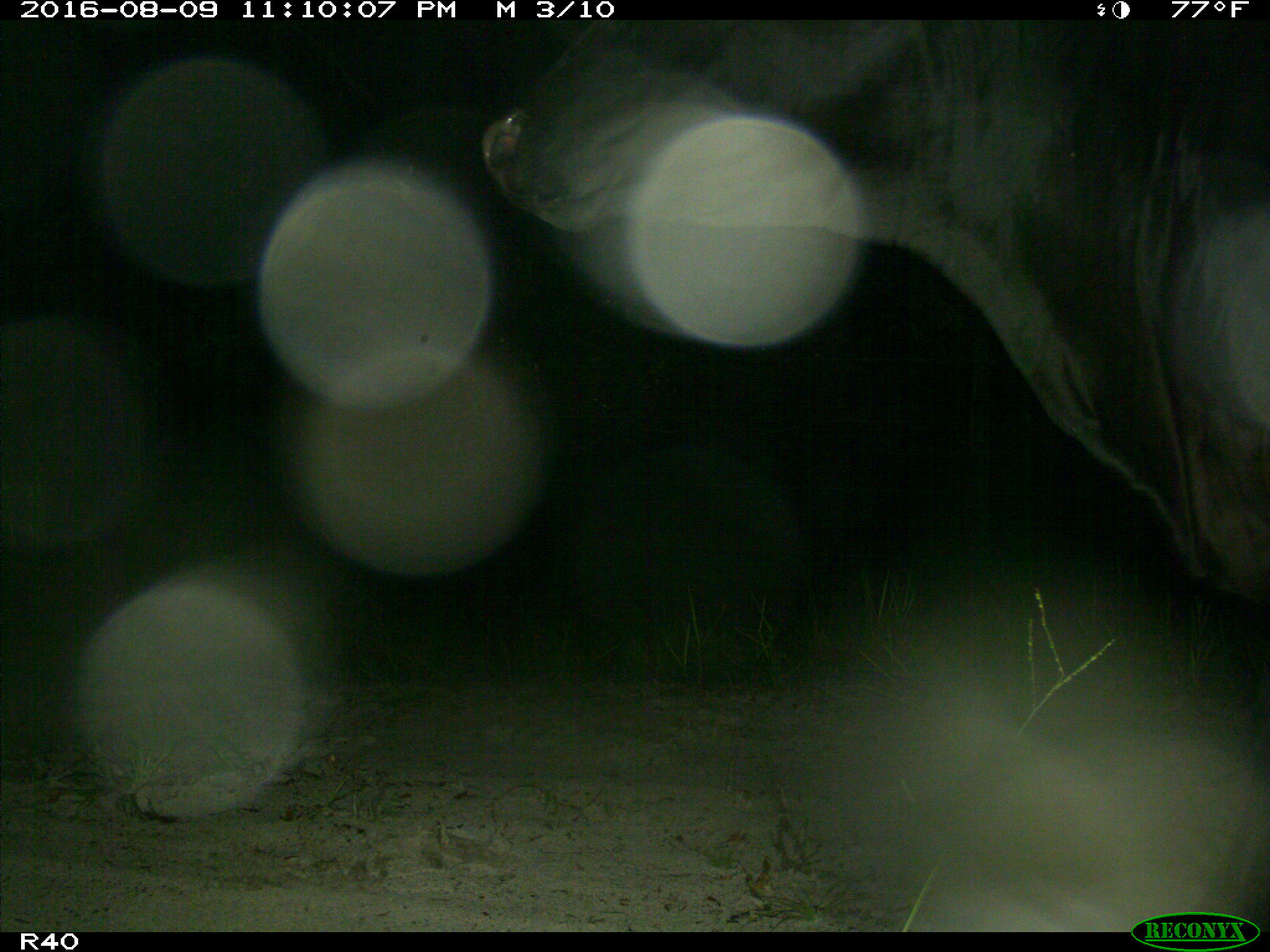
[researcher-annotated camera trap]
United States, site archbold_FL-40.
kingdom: Animalia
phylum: Chordata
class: Mammalia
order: Artiodactyla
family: Bovidae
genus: Bos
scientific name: Bos taurus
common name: domestic cow